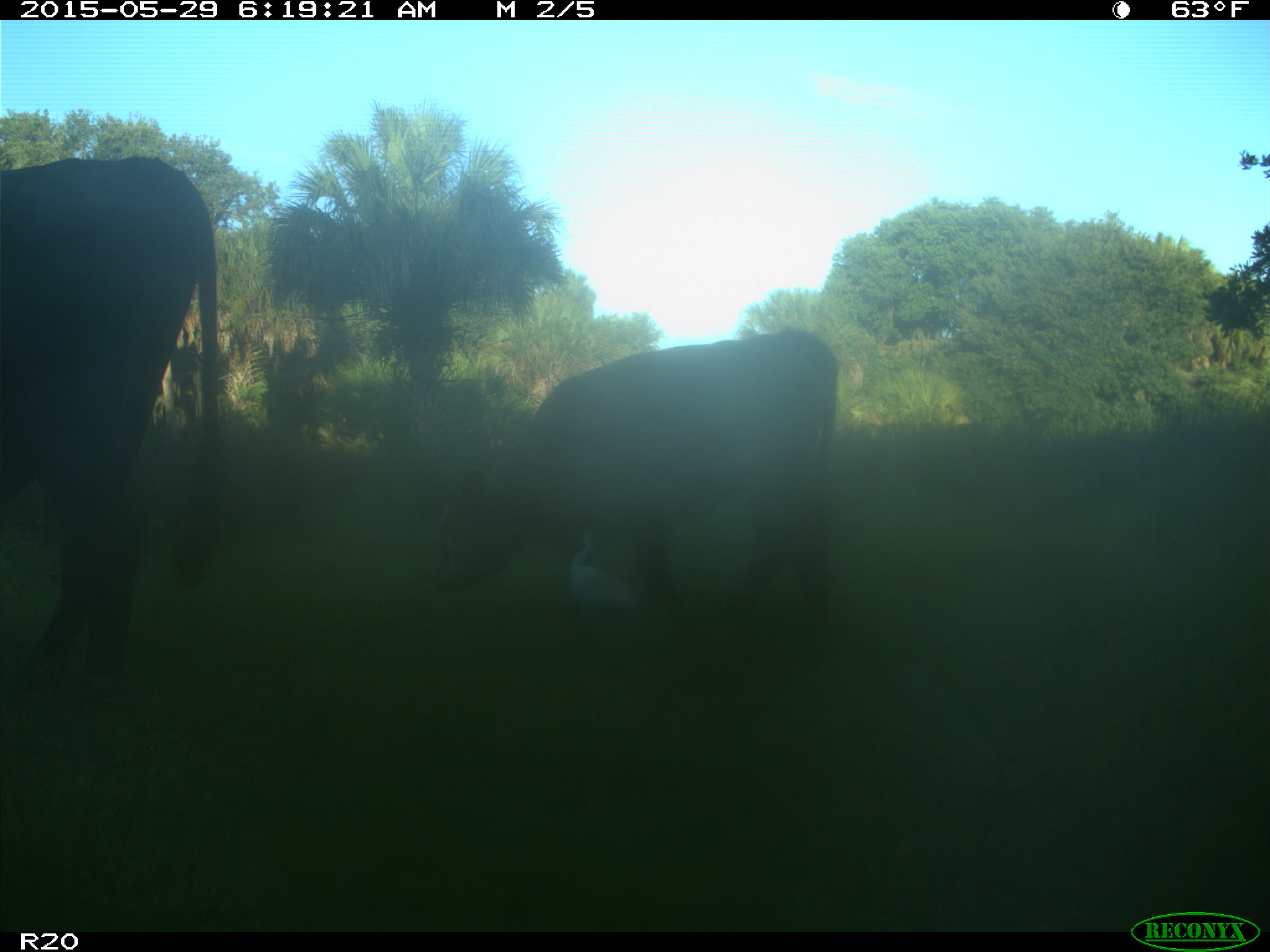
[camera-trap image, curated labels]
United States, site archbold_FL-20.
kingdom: Animalia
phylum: Chordata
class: Mammalia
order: Artiodactyla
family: Bovidae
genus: Bos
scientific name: Bos taurus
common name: domestic cow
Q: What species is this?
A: Bos taurus (domestic cow).